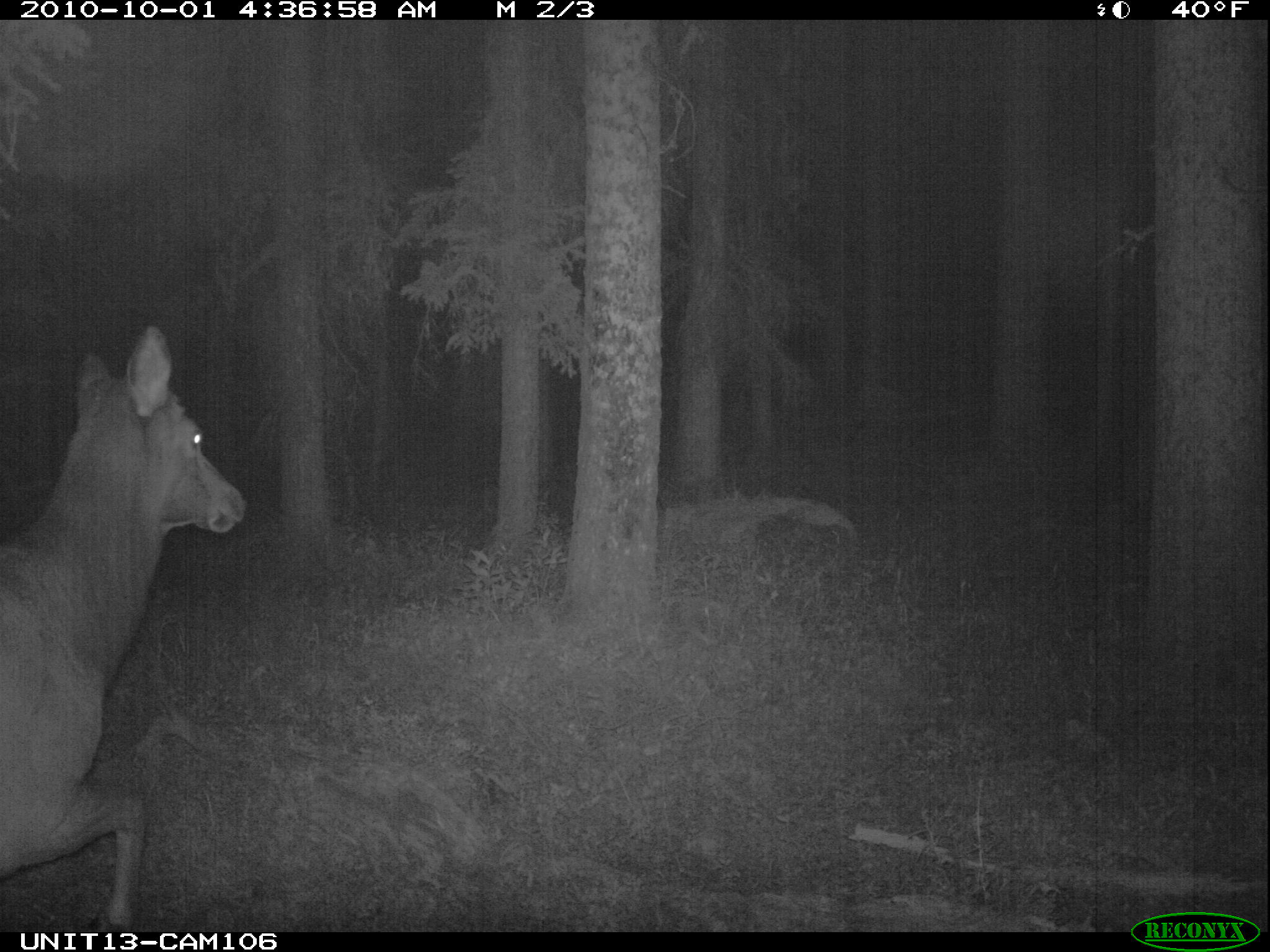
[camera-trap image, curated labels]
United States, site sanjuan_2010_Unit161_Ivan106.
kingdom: Animalia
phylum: Chordata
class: Mammalia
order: Artiodactyla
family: Cervidae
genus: Cervus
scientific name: Cervus elaphus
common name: red deer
Cervus elaphus (red deer).